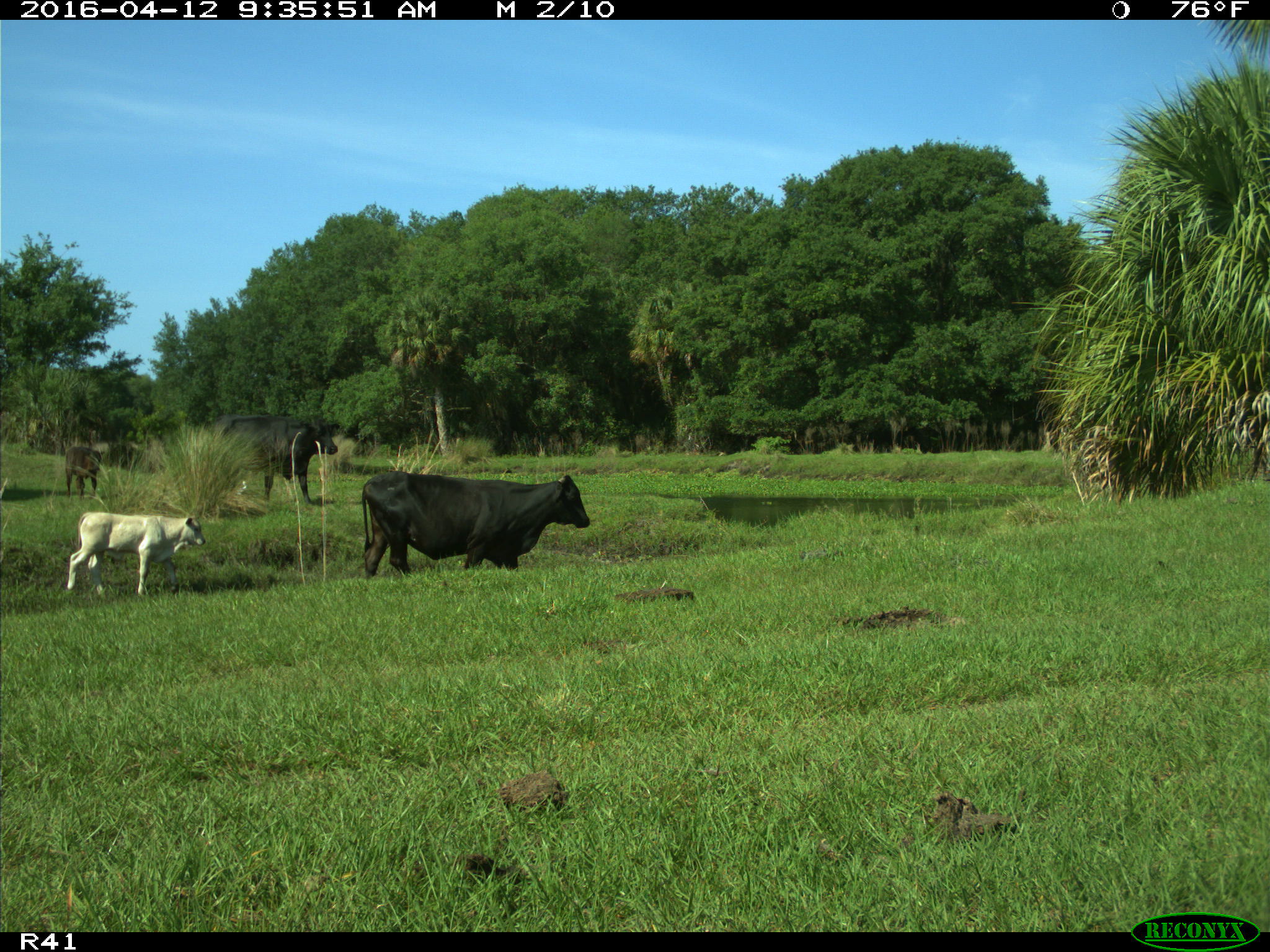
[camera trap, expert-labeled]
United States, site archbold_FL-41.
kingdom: Animalia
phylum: Chordata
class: Mammalia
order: Artiodactyla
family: Bovidae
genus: Bos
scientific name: Bos taurus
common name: domestic cow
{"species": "Bos taurus (domestic cow)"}